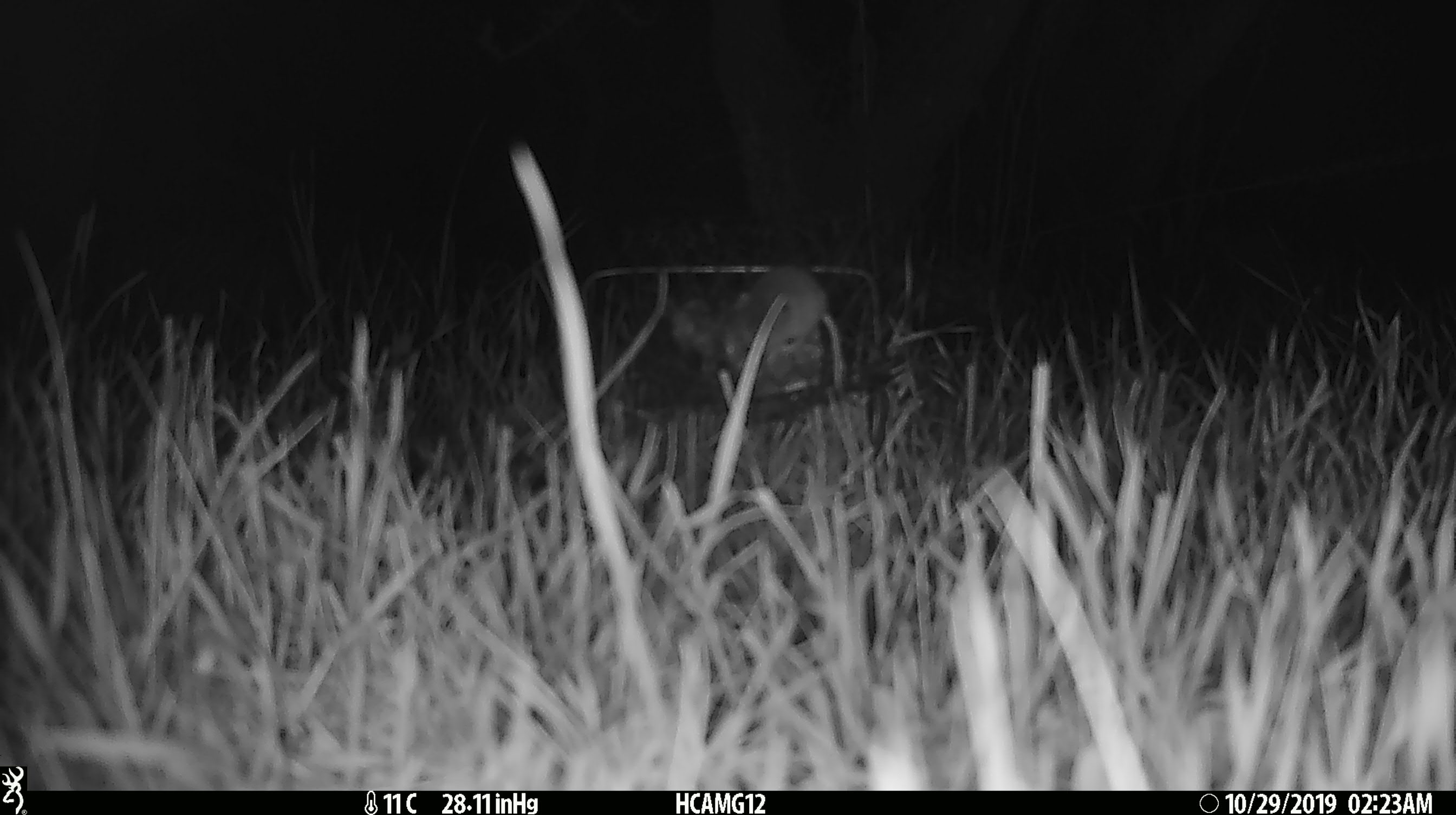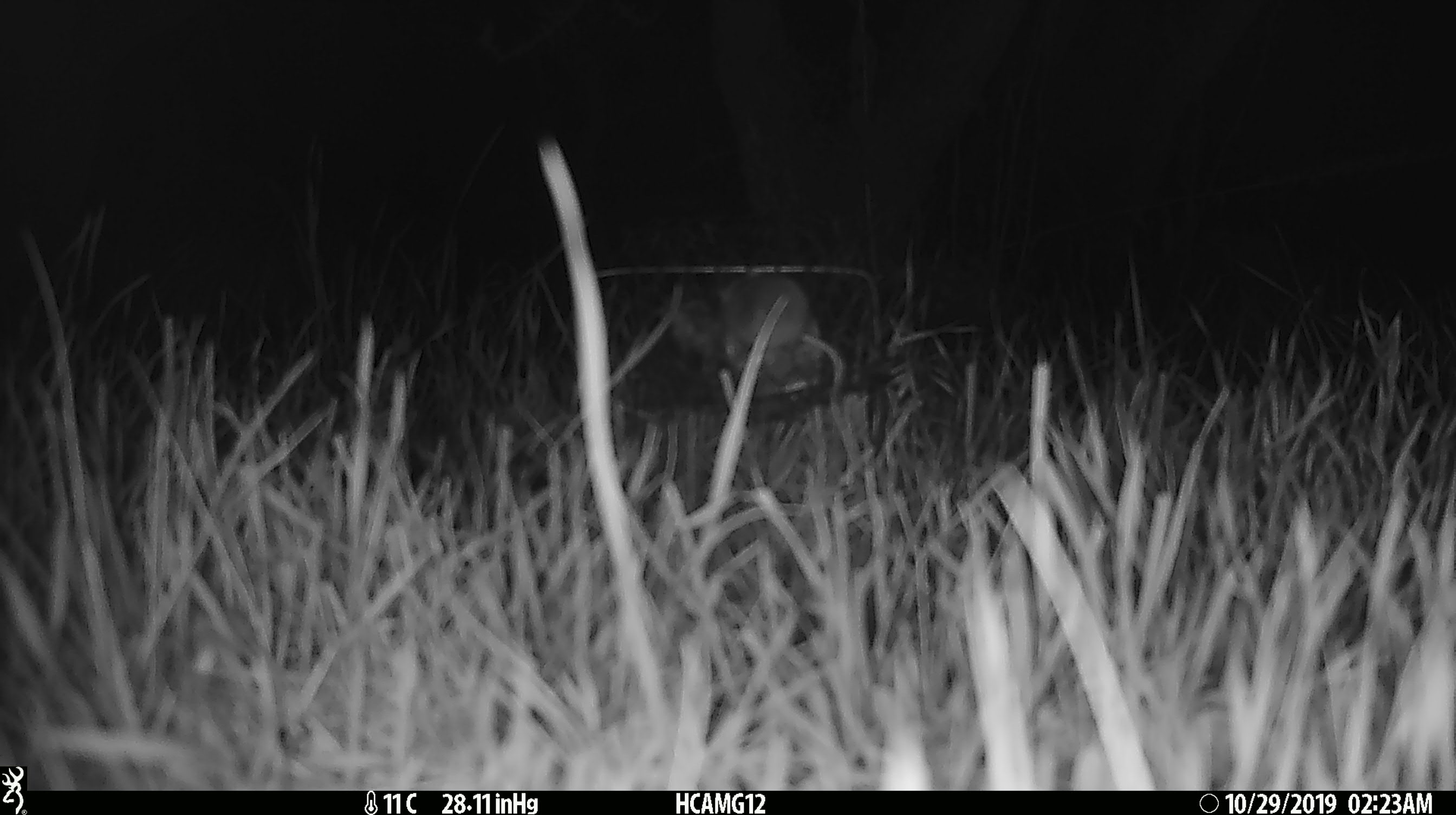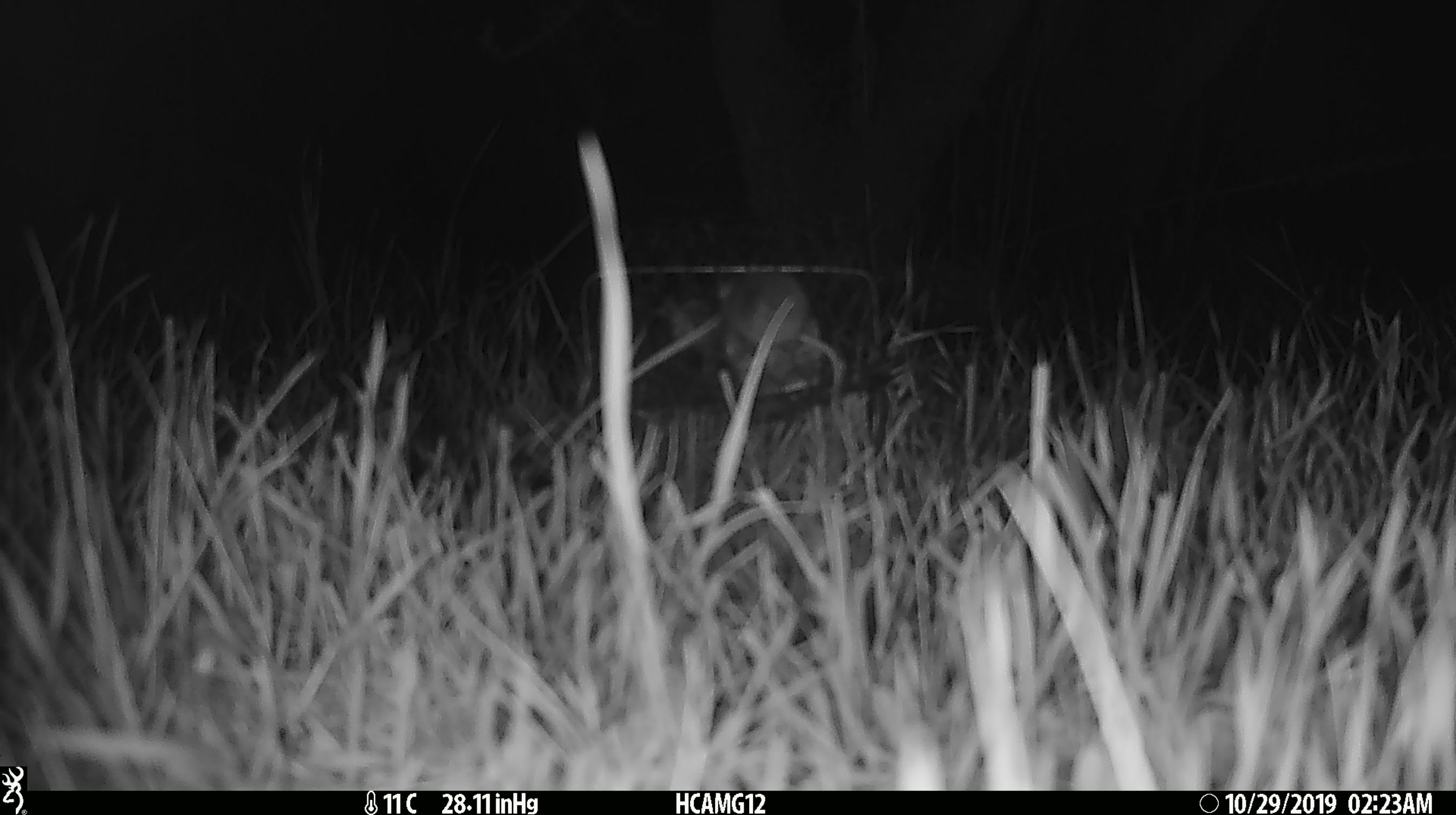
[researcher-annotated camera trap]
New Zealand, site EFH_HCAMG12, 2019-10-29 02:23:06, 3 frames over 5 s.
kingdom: Animalia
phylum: Chordata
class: Mammalia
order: Rodentia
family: Muridae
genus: Mus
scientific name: Mus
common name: mouse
Mouse (Mus).